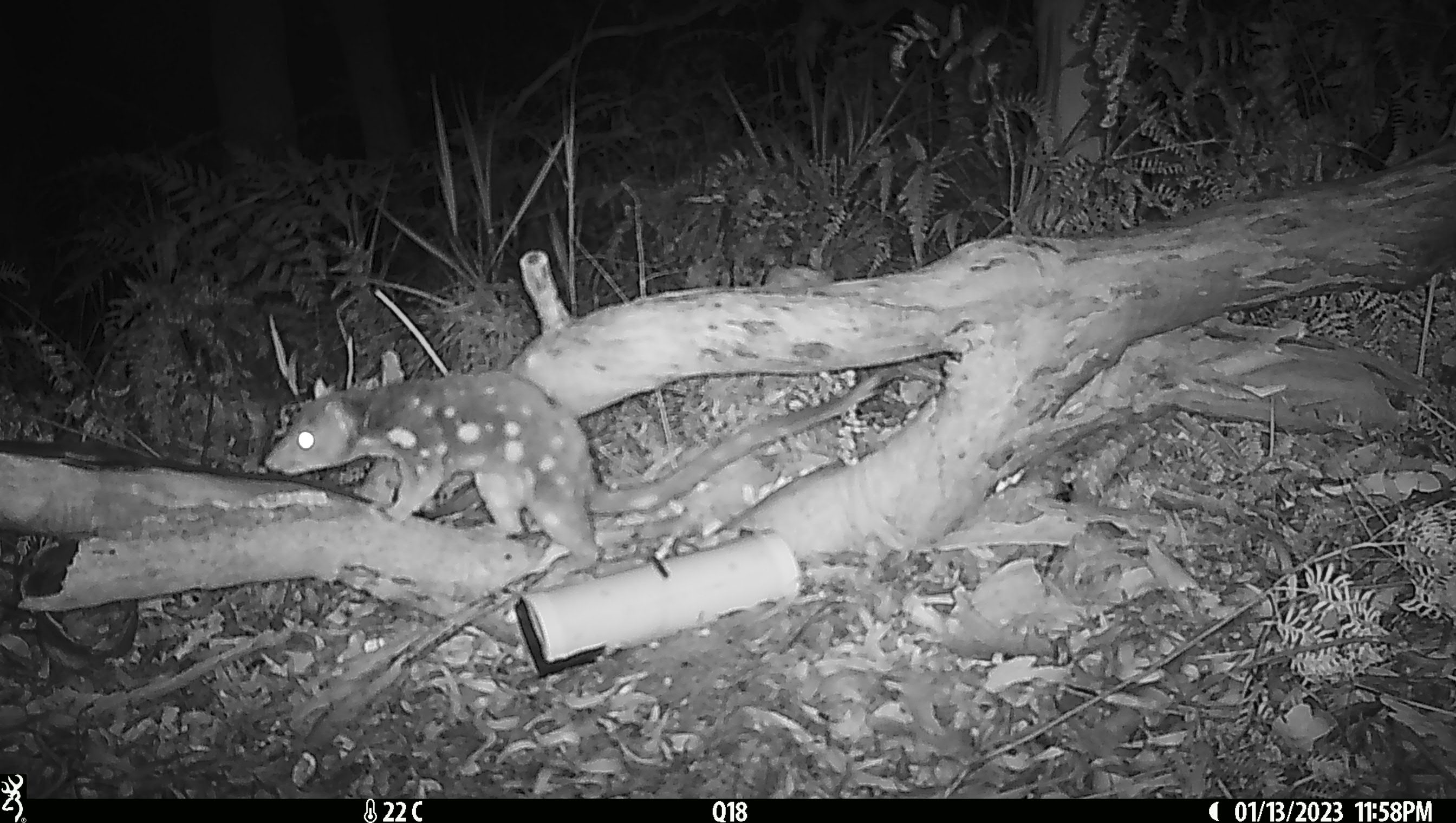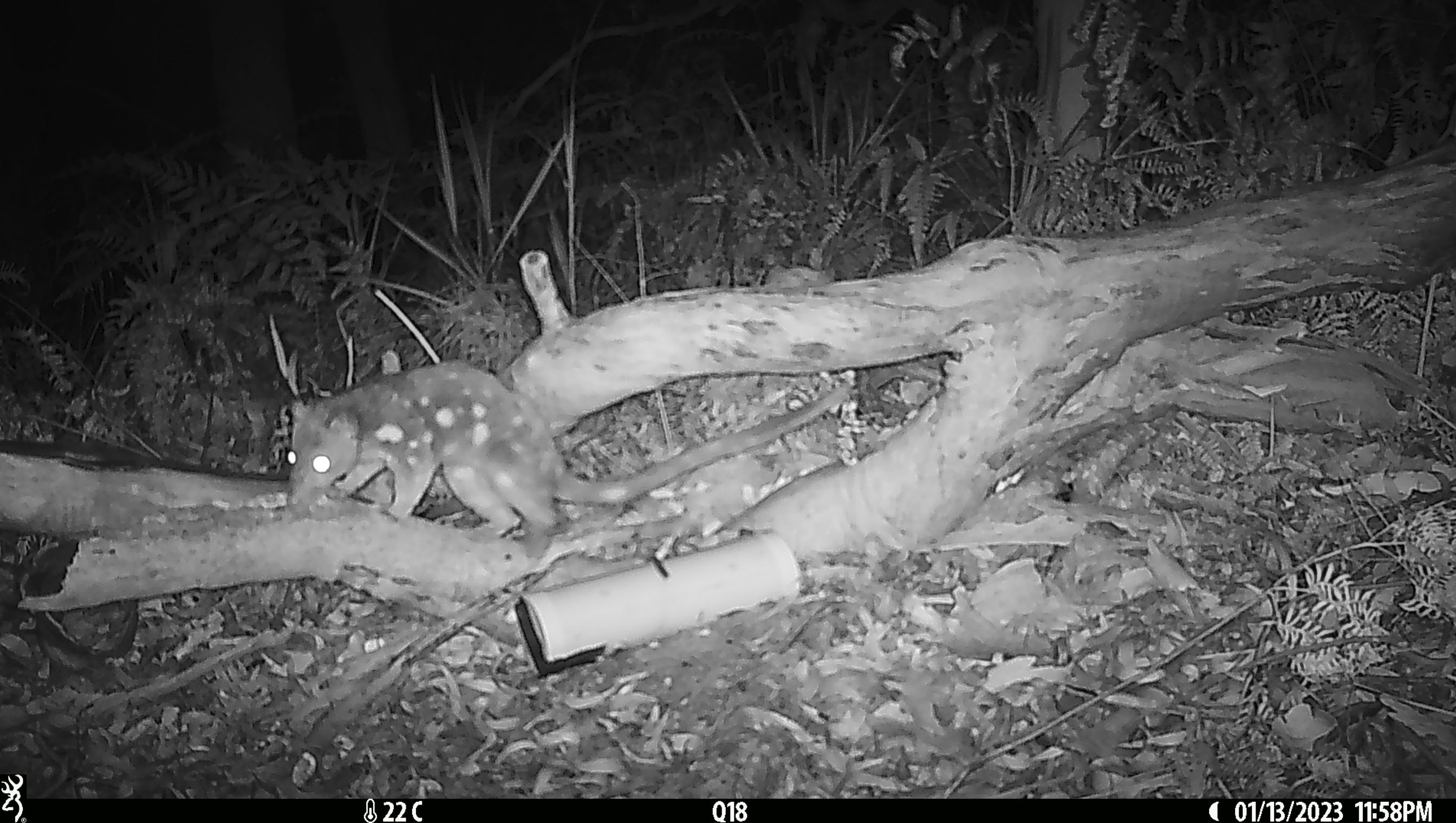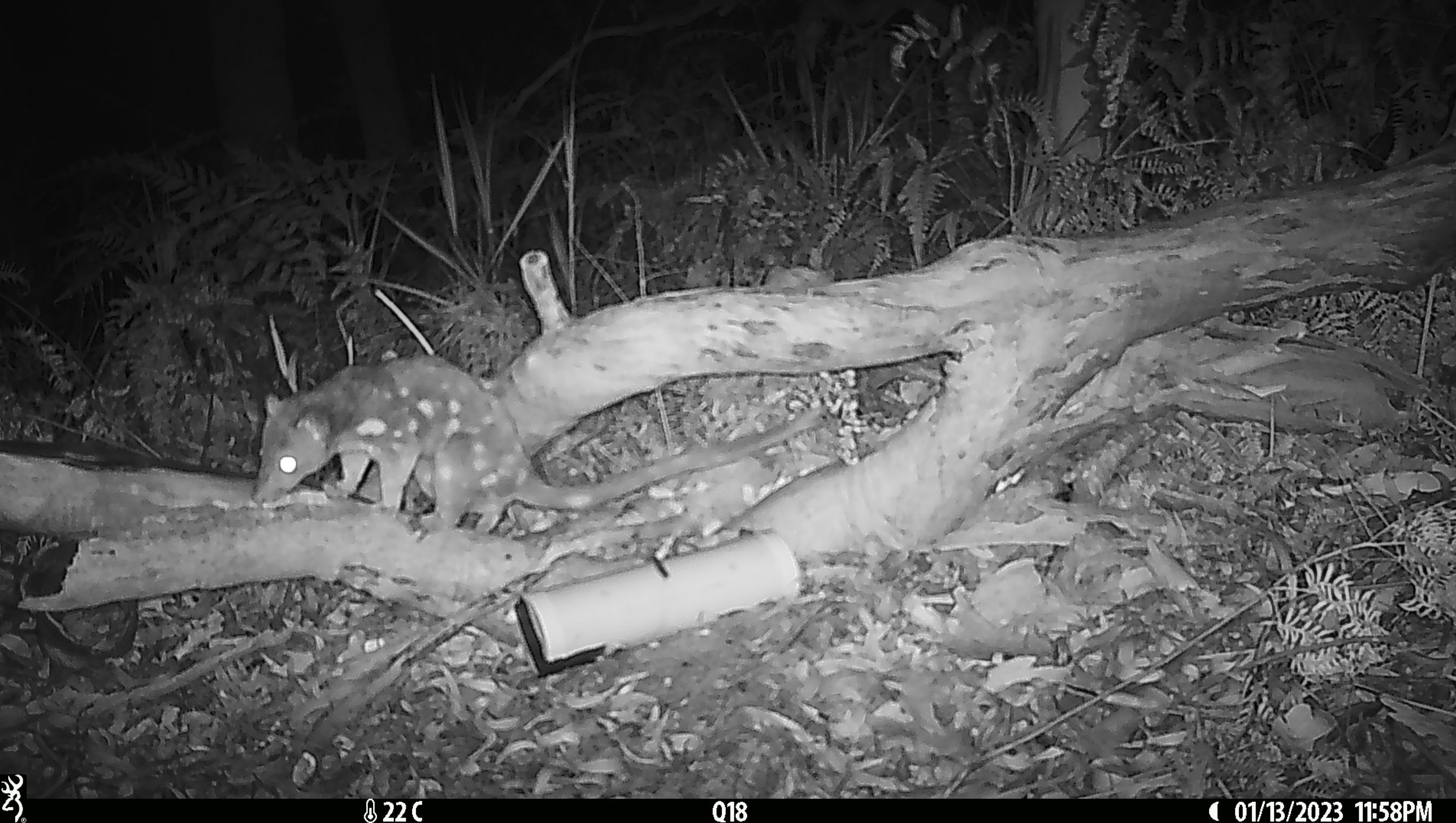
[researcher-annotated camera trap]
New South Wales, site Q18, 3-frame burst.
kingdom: Animalia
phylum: Chordata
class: Mammalia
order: Dasyuromorphia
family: Dasyuridae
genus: Dasyurus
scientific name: Dasyurus maculatus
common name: spotted-tailed quoll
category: quoll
Quoll (spotted-tailed quoll) (Dasyurus maculatus).